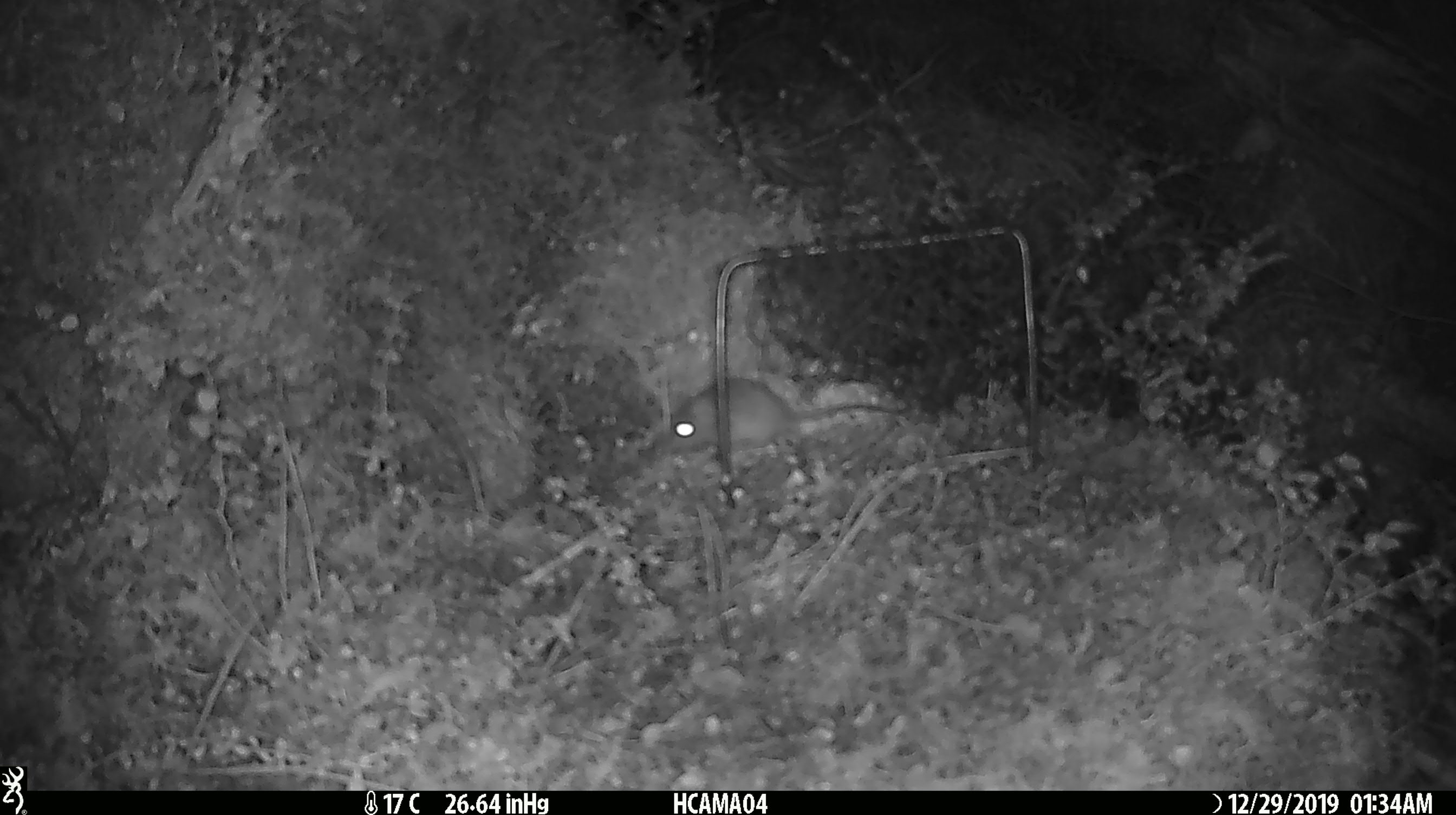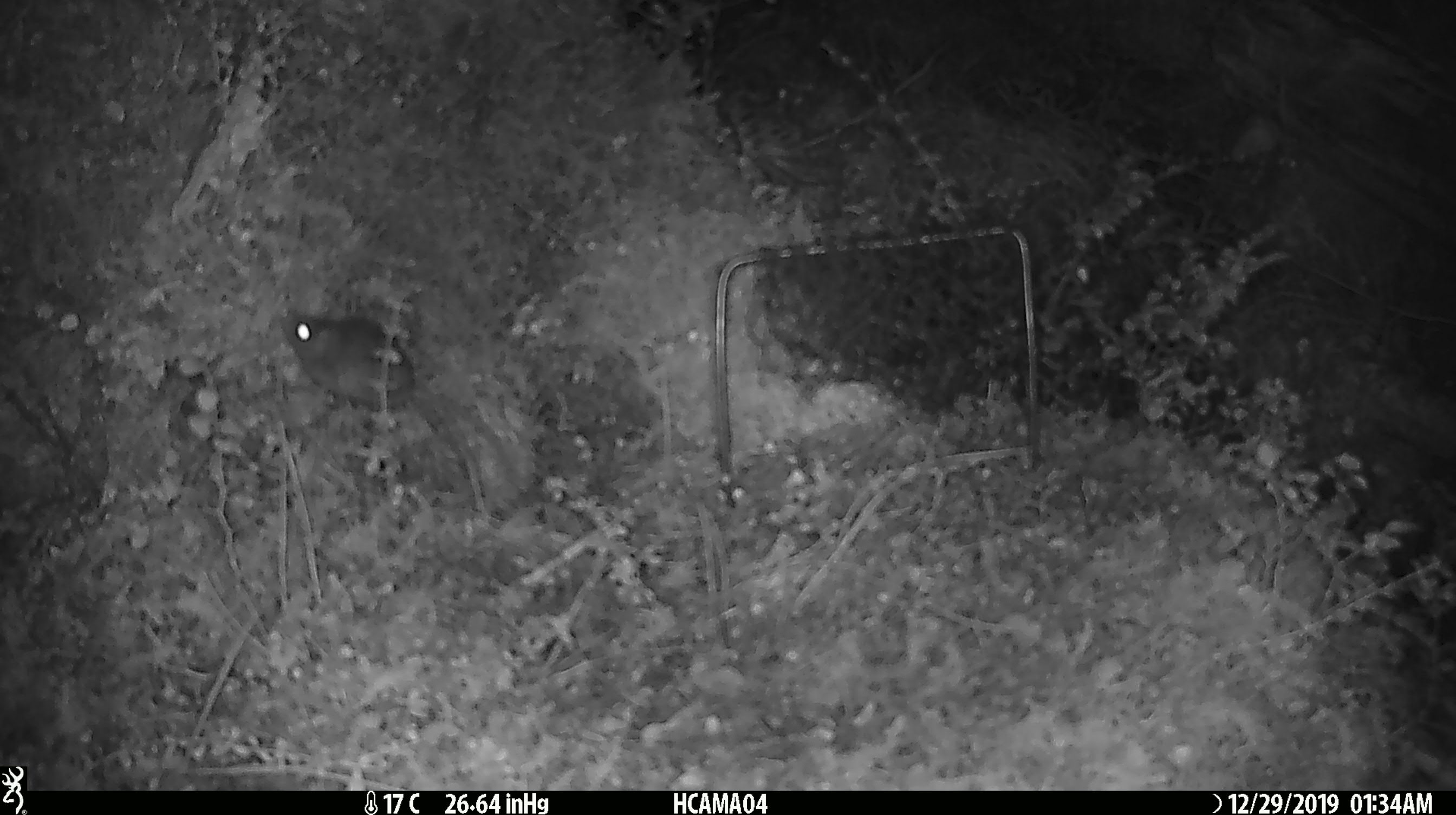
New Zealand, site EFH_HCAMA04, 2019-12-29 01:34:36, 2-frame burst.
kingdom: Animalia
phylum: Chordata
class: Mammalia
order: Rodentia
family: Muridae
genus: Mus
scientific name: Mus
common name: mouse